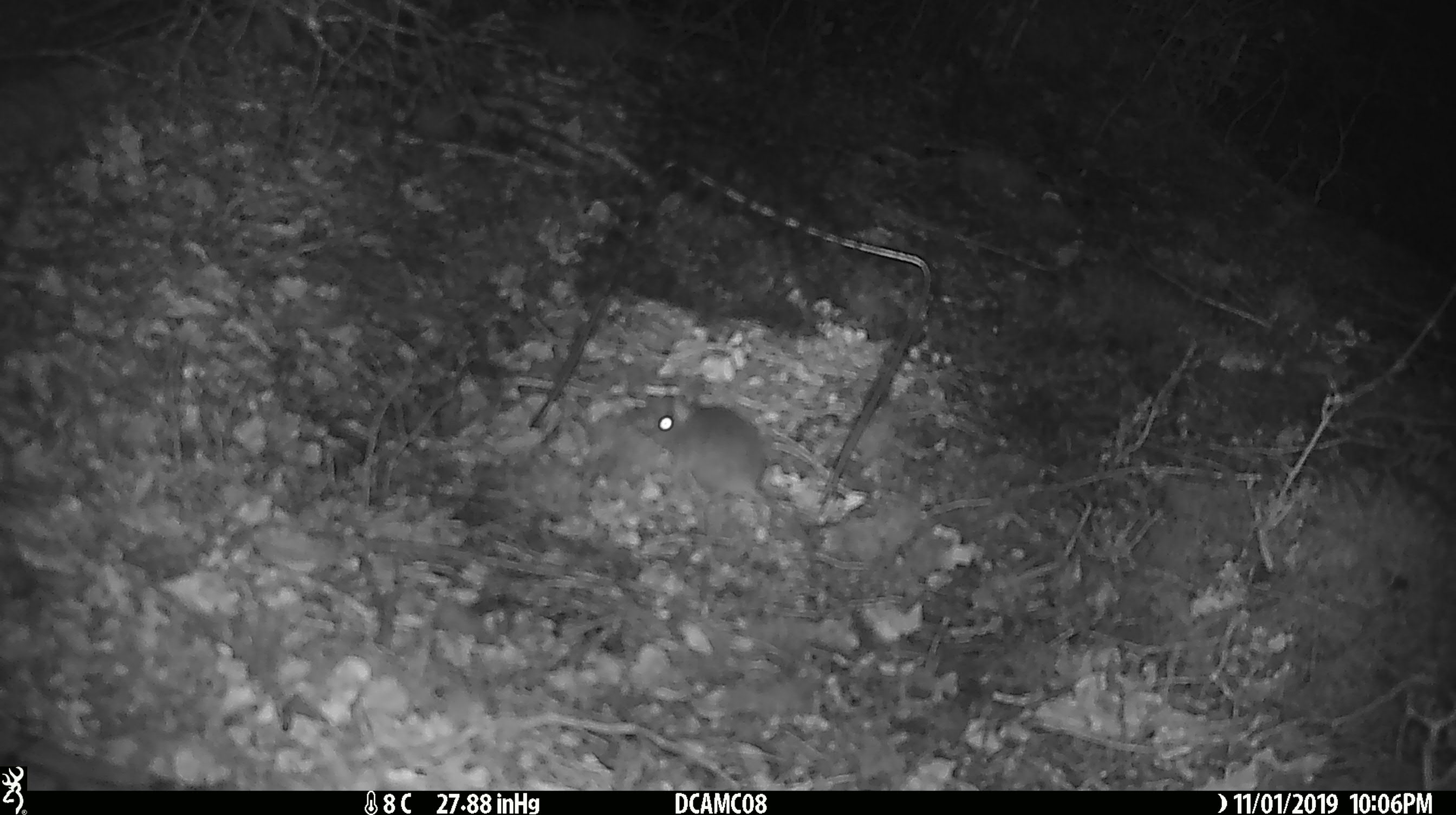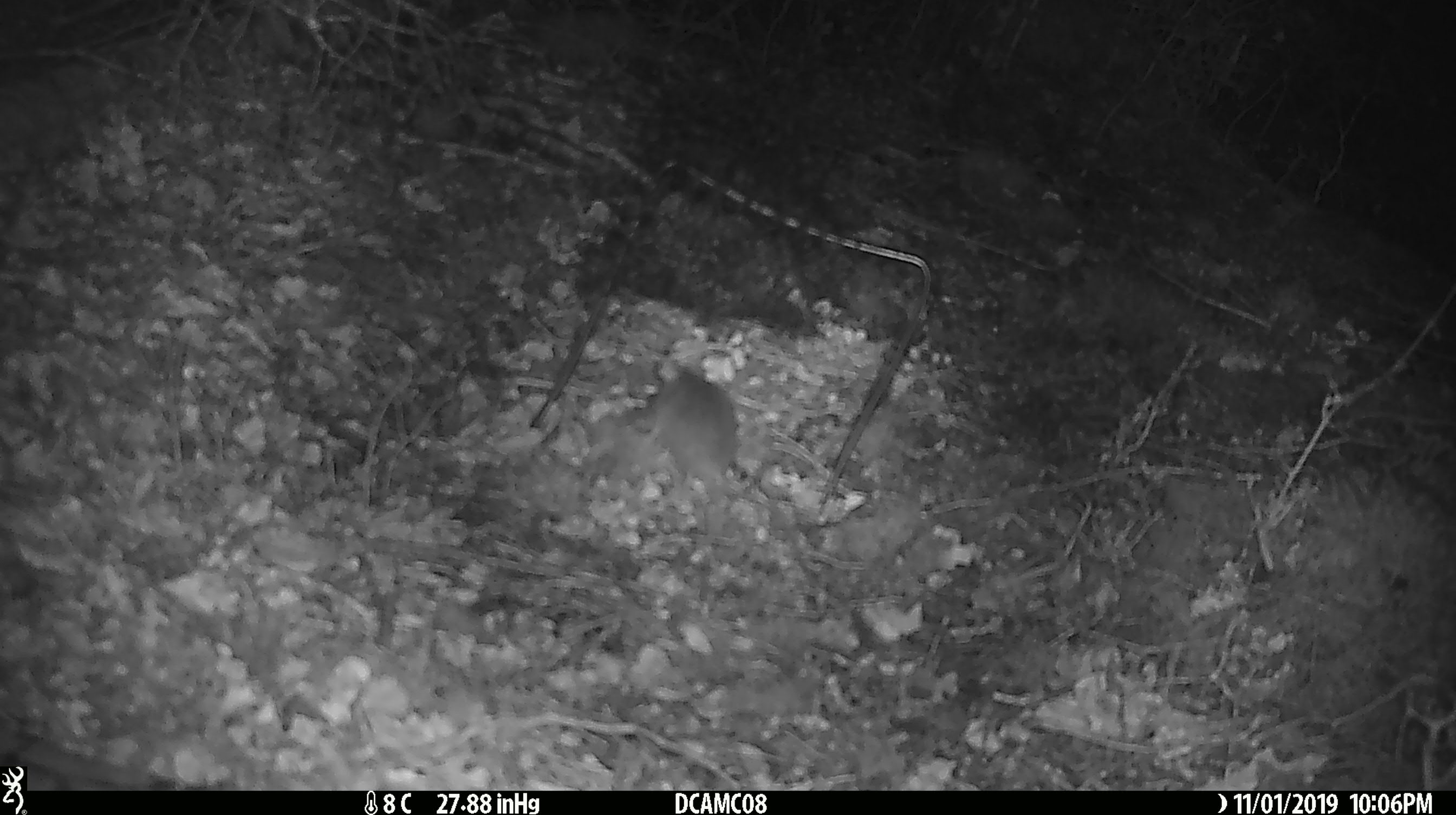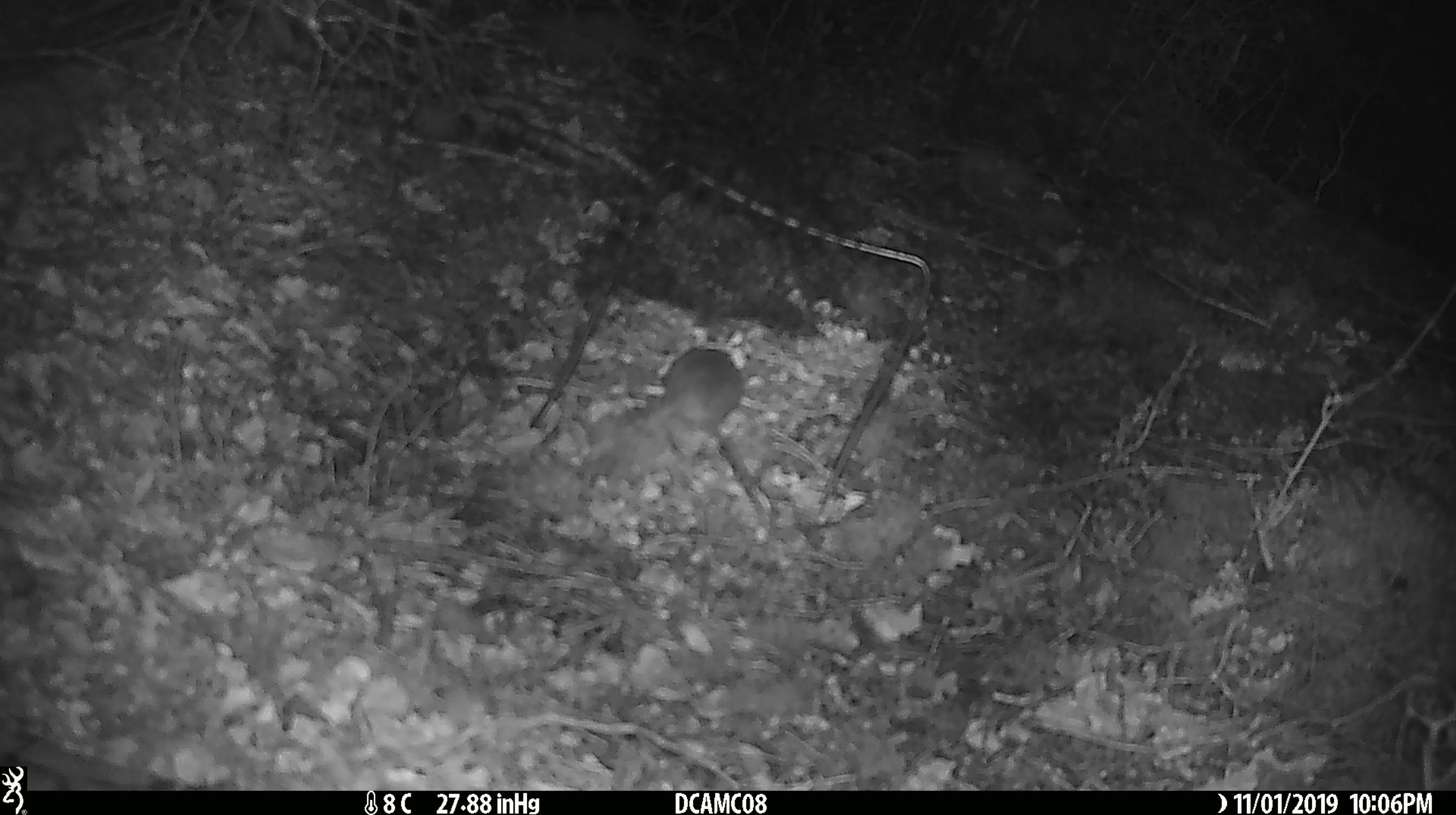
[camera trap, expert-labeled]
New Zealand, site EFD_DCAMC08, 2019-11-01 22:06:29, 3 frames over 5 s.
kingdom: Animalia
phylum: Chordata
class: Mammalia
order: Rodentia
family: Muridae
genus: Mus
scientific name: Mus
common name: mouse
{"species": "mouse (Mus)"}